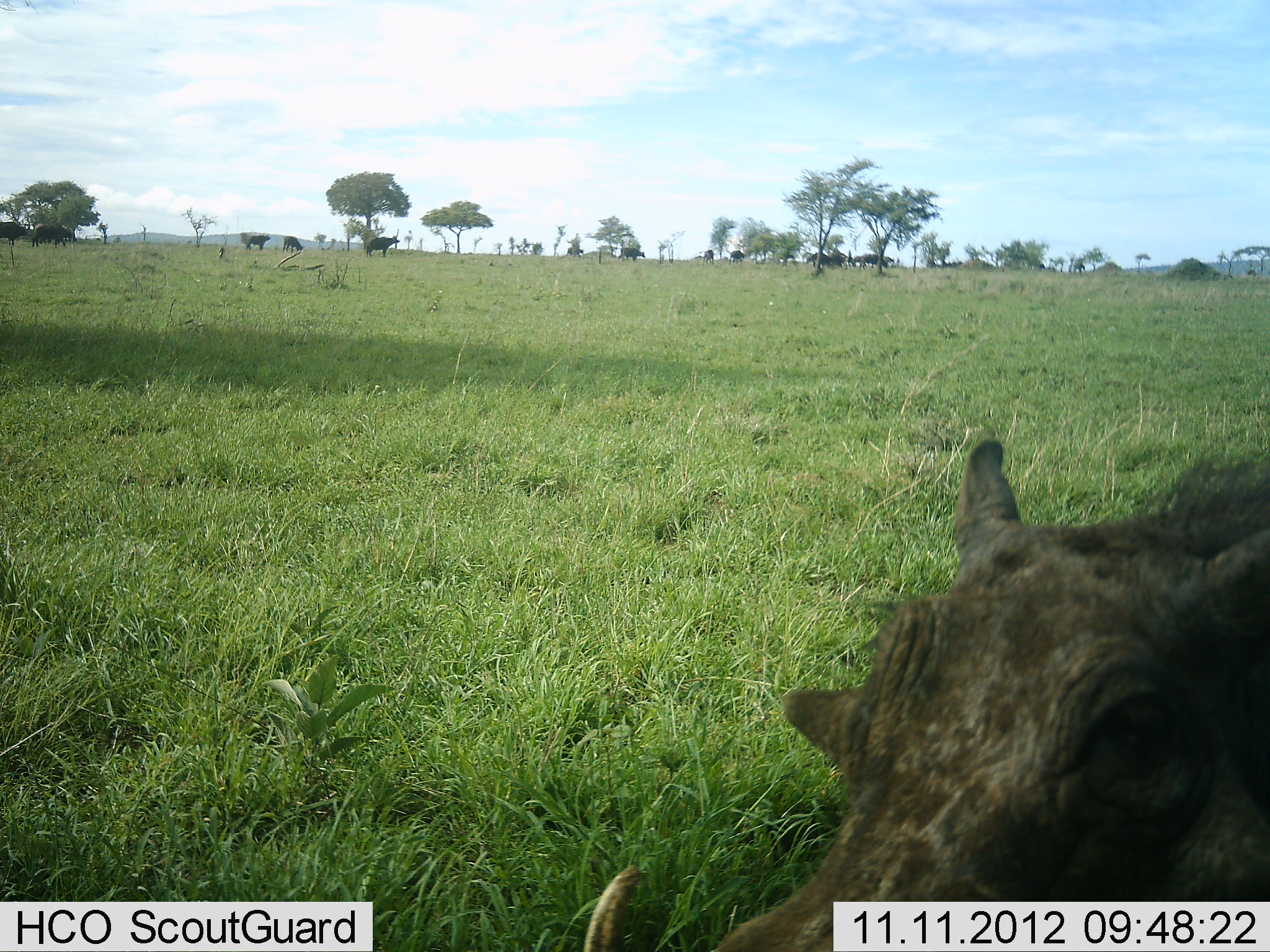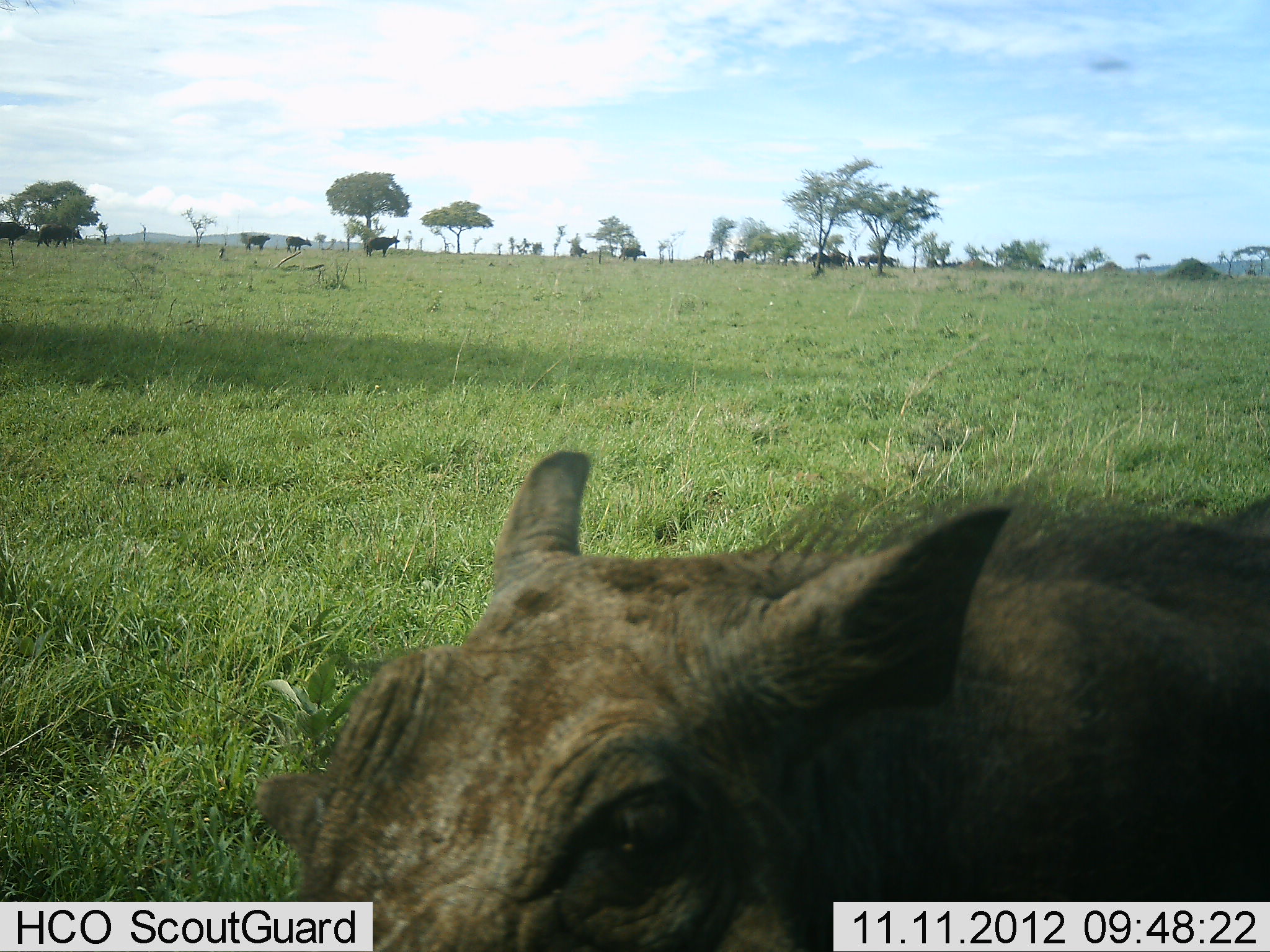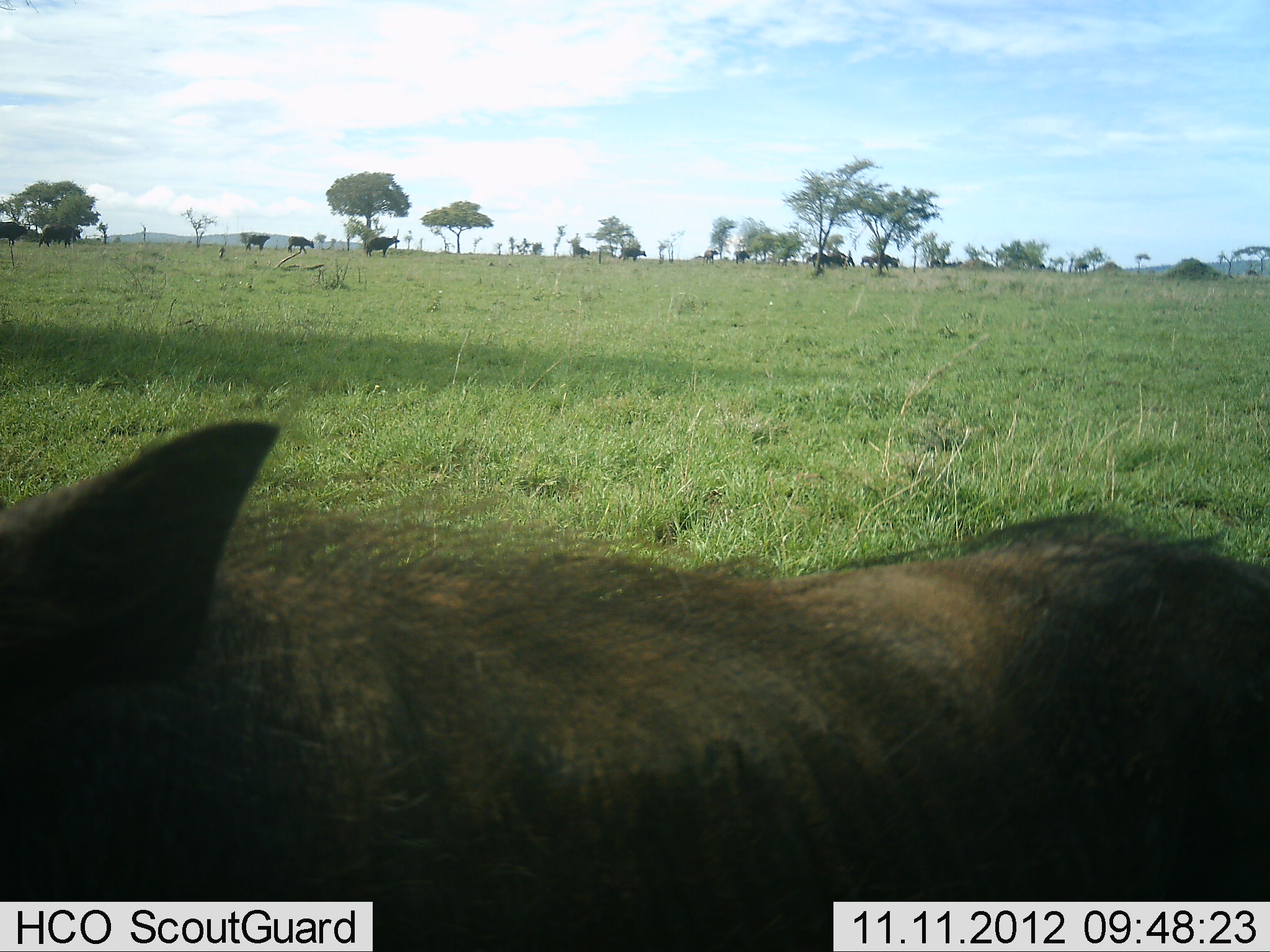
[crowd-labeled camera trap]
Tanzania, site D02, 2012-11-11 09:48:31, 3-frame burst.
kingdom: Animalia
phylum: Chordata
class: Mammalia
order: Artiodactyla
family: Suidae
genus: Phacochoerus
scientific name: Phacochoerus africanus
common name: warthog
Warthog (Phacochoerus africanus), count 1. Behavior (volunteer vote fractions): standing 10%, resting 0%, moving 95%, interacting 0%. Young present (vote fraction): 0%. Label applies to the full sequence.